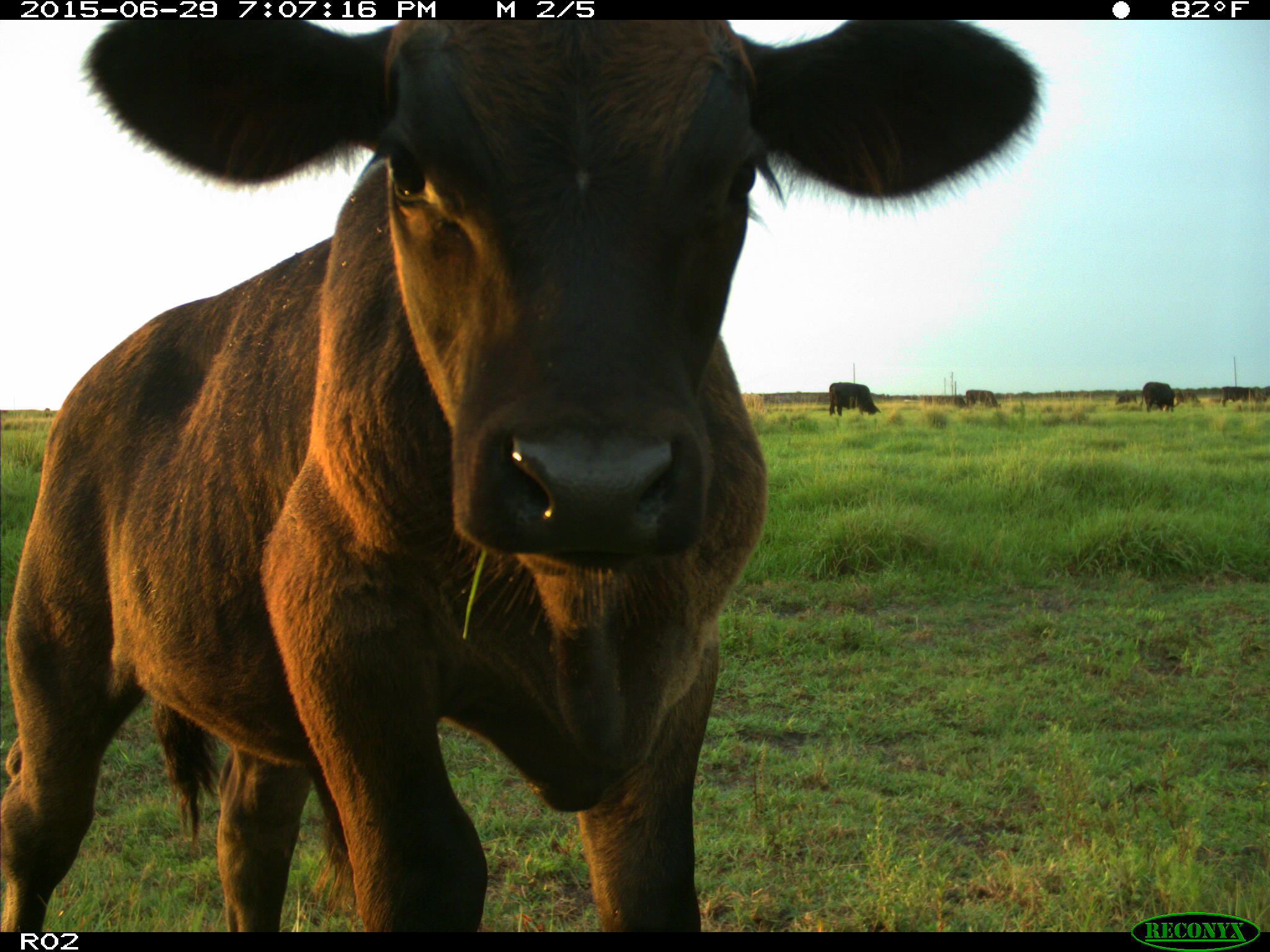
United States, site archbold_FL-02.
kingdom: Animalia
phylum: Chordata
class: Mammalia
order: Artiodactyla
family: Bovidae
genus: Bos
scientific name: Bos taurus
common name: domestic cow